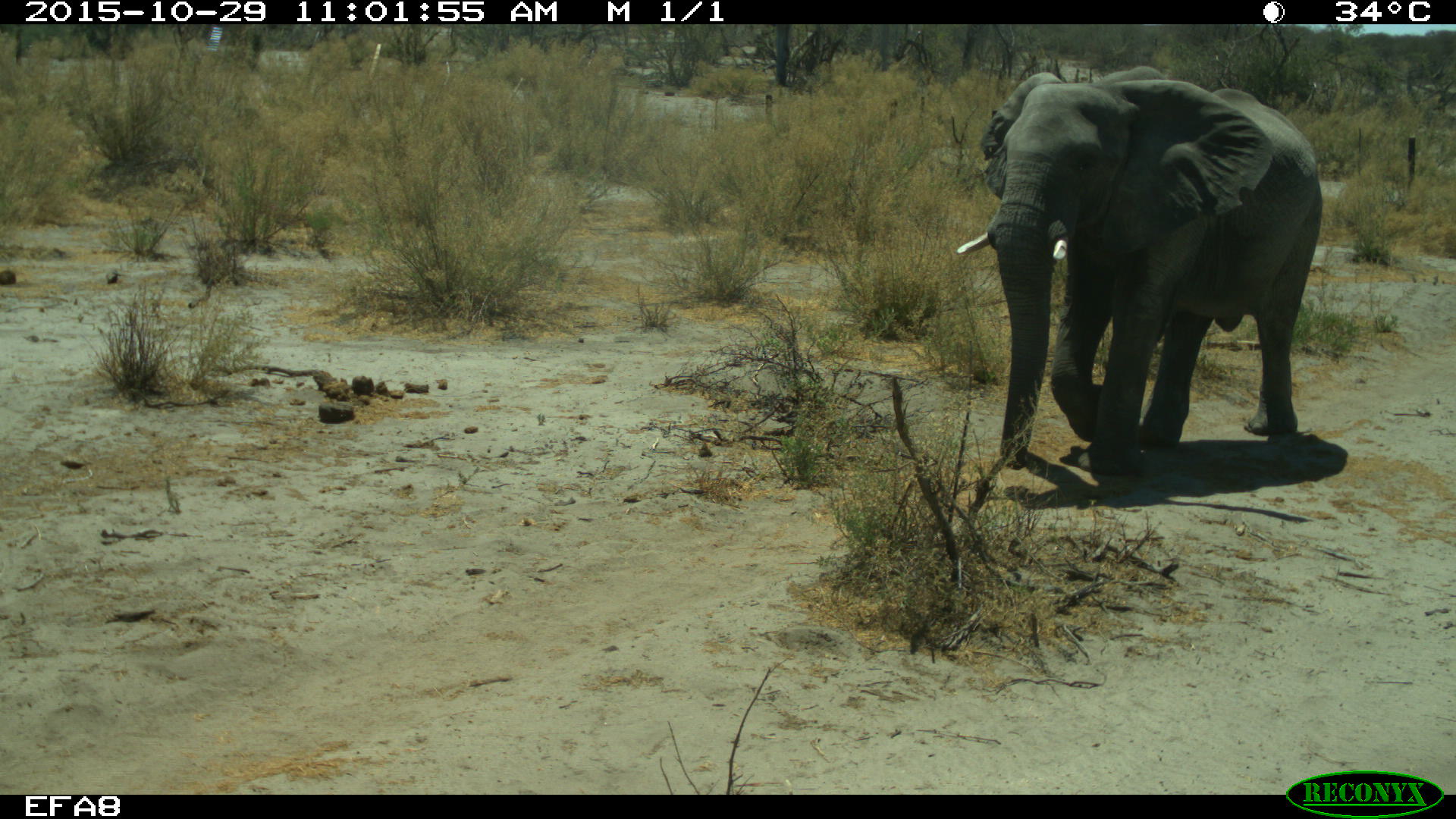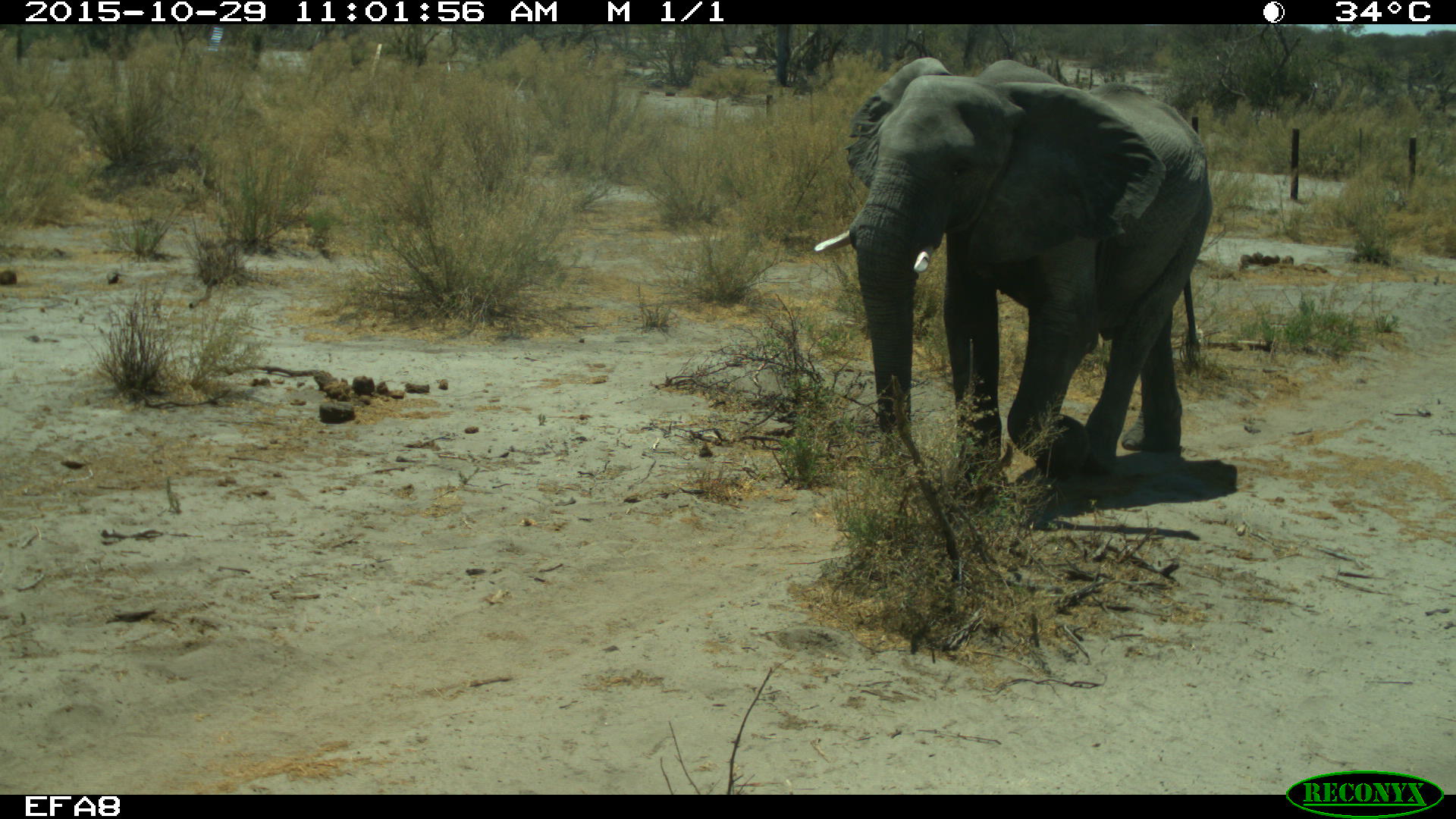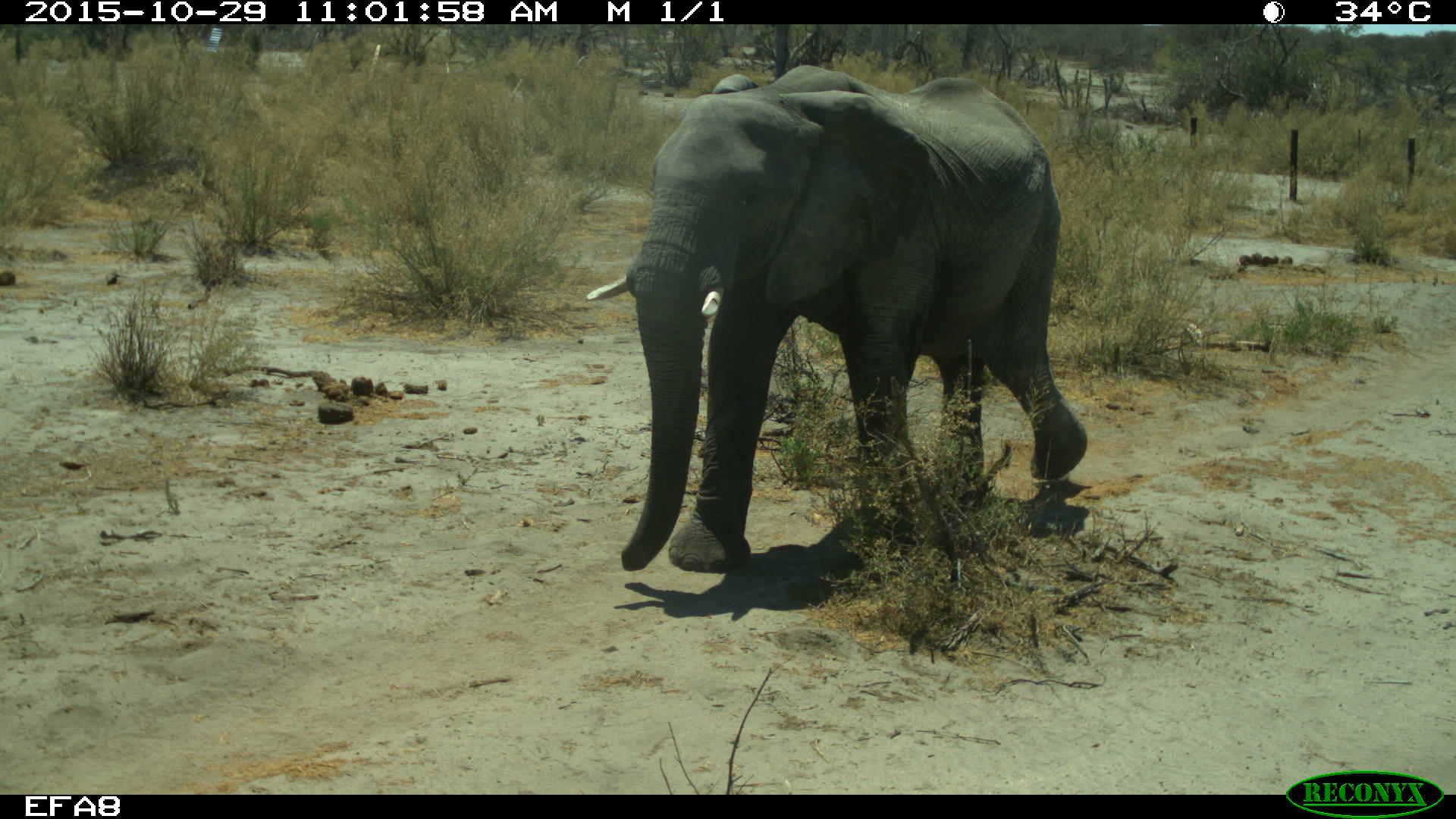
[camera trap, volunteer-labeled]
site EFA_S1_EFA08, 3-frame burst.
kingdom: Animalia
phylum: Chordata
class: Mammalia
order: Proboscidea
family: Elephantidae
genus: Loxodonta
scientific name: Loxodonta africana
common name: african bush elephant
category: elephant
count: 1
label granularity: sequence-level